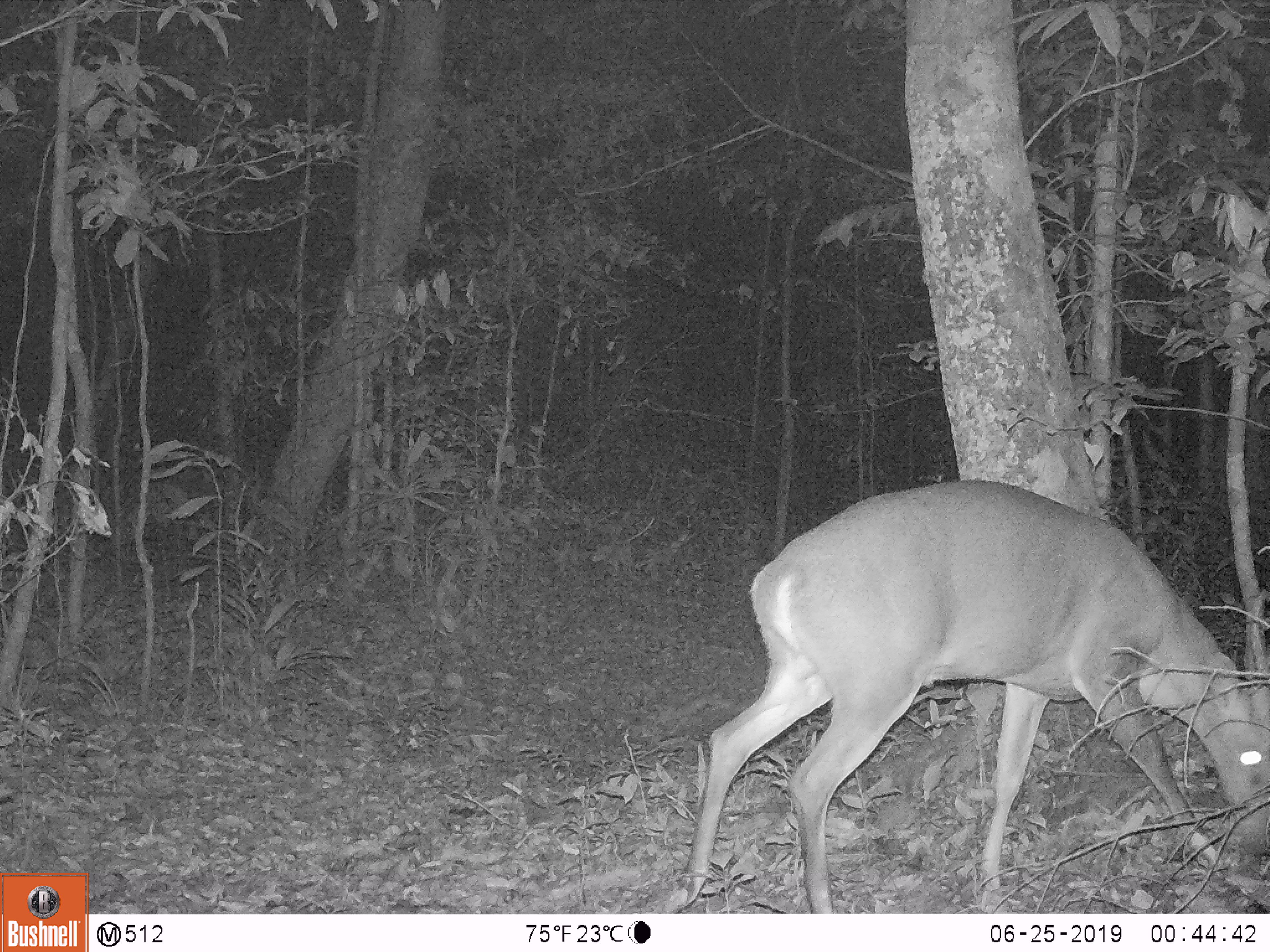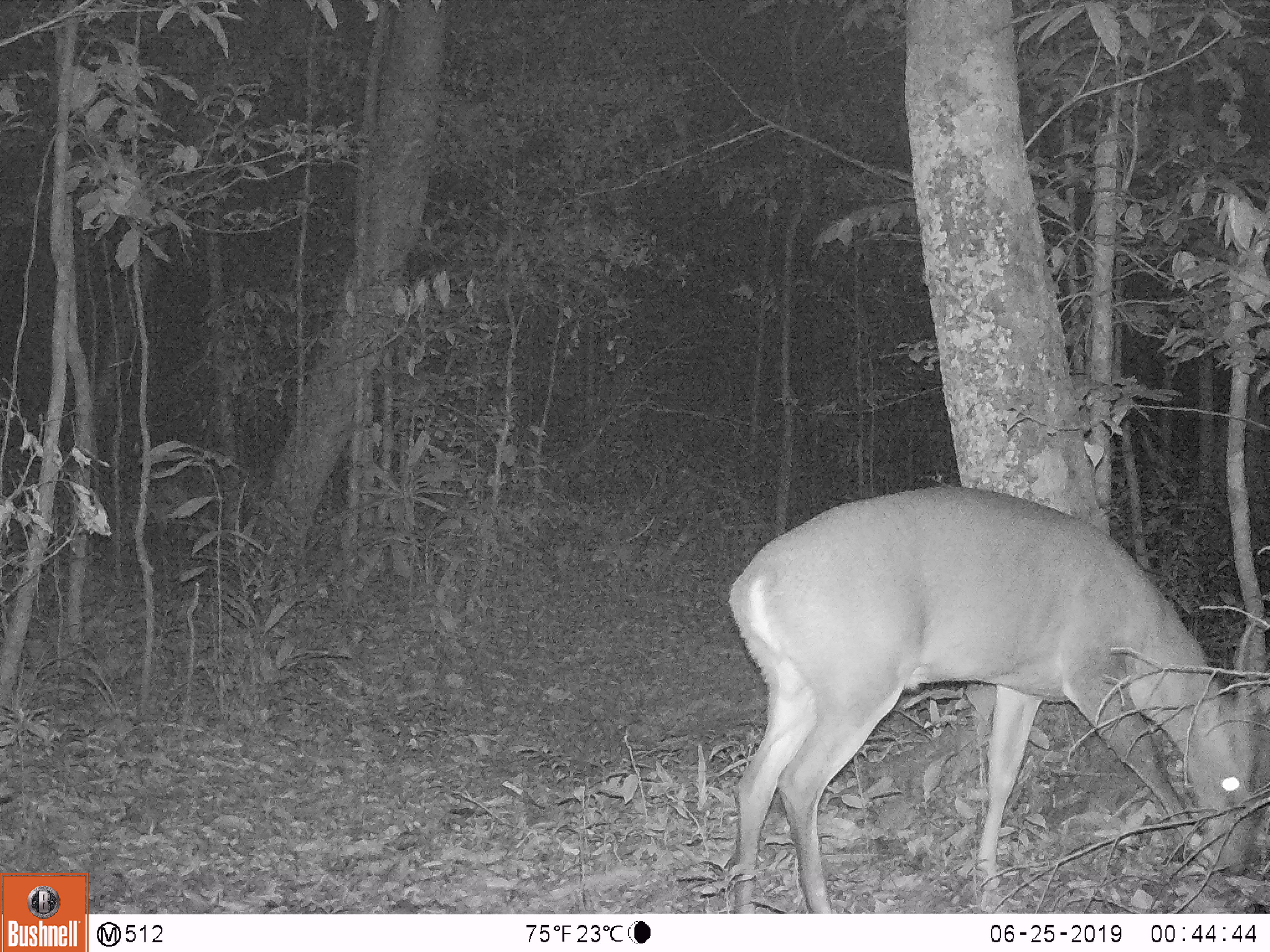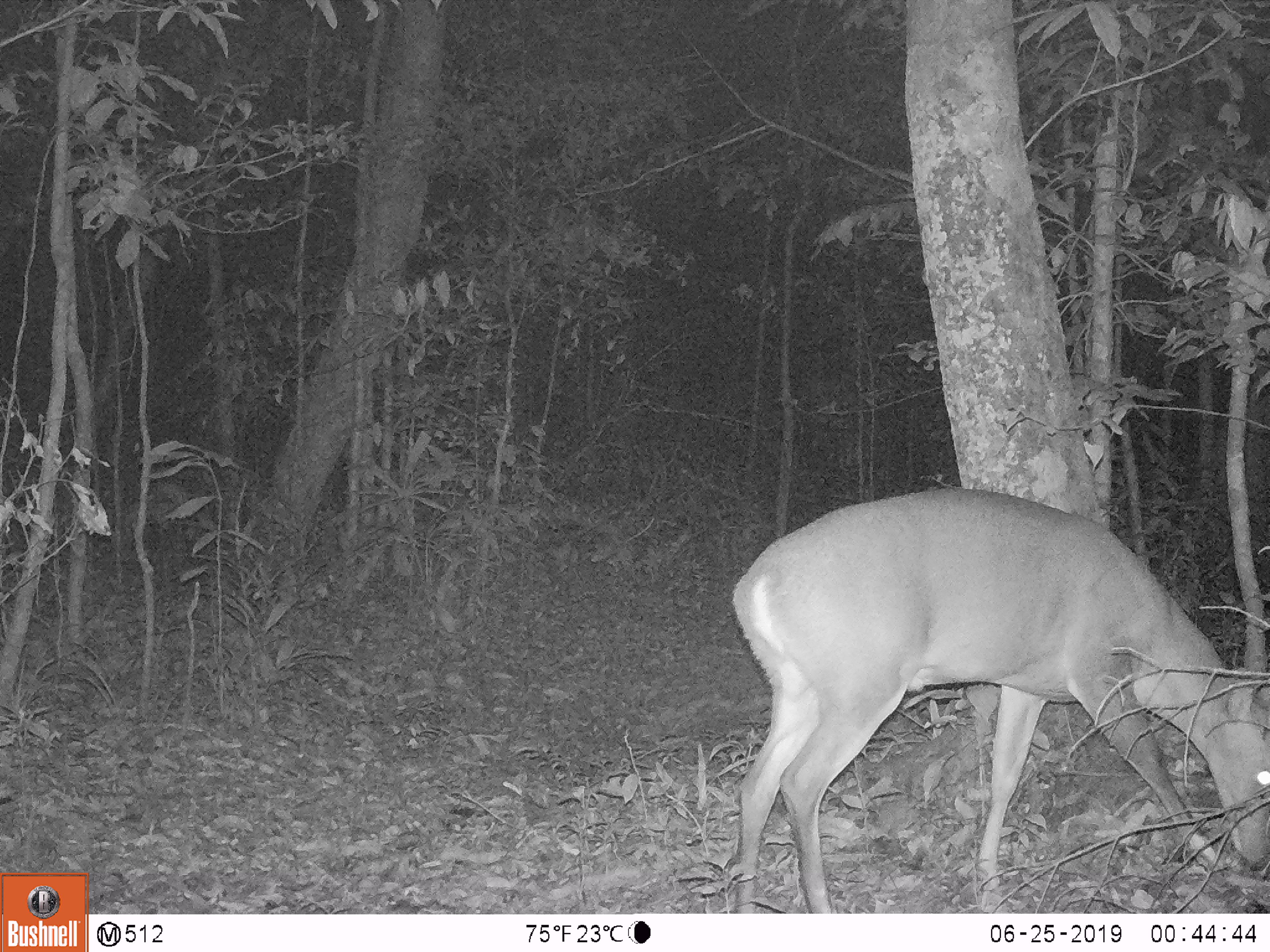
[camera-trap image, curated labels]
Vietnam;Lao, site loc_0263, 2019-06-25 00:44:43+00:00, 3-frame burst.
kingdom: Animalia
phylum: Chordata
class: Mammalia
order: Artiodactyla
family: Cervidae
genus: Muntiacus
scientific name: Muntiacus vuquangensis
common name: large-antlered muntjac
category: large antlered muntjac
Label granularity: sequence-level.